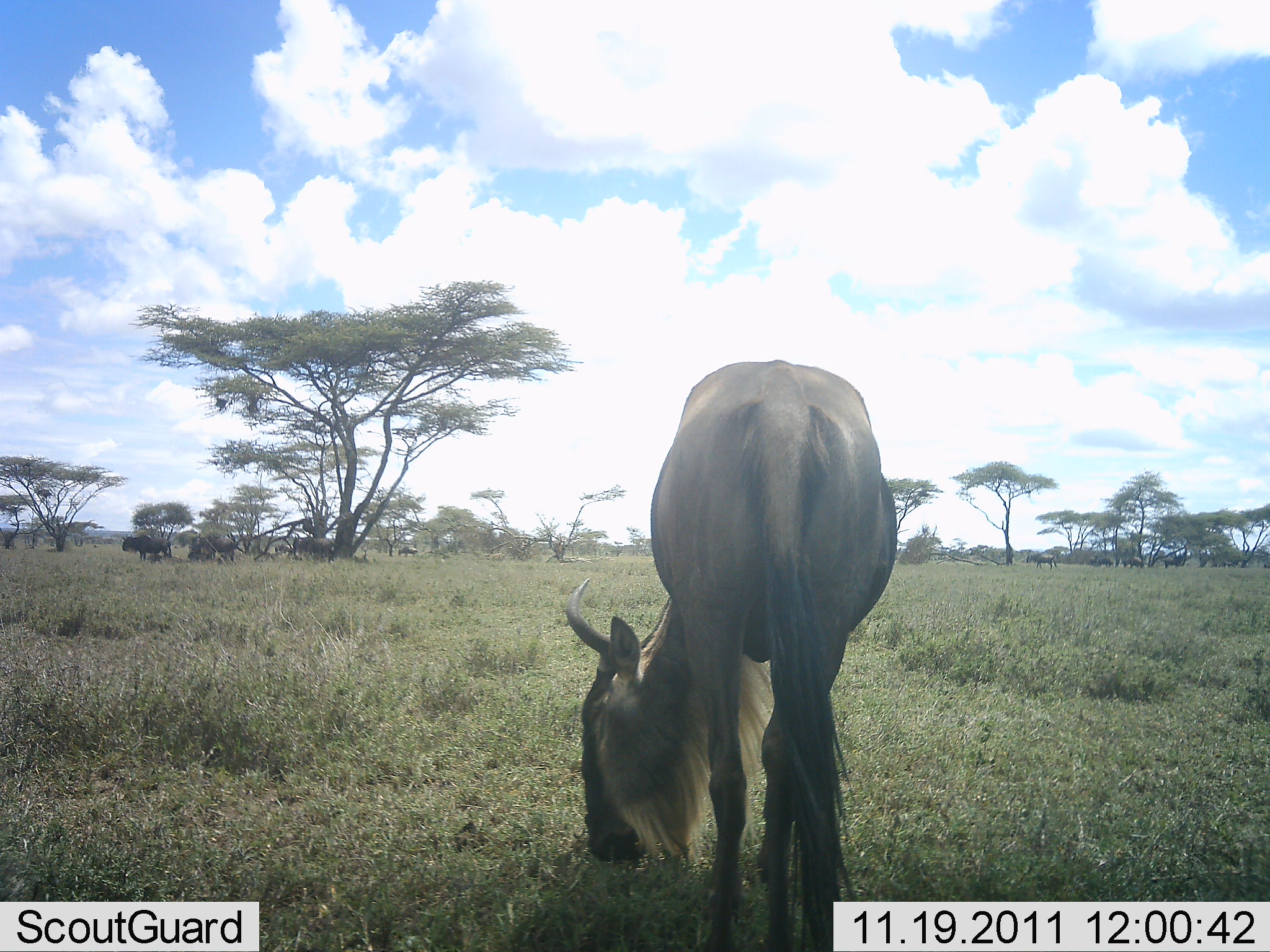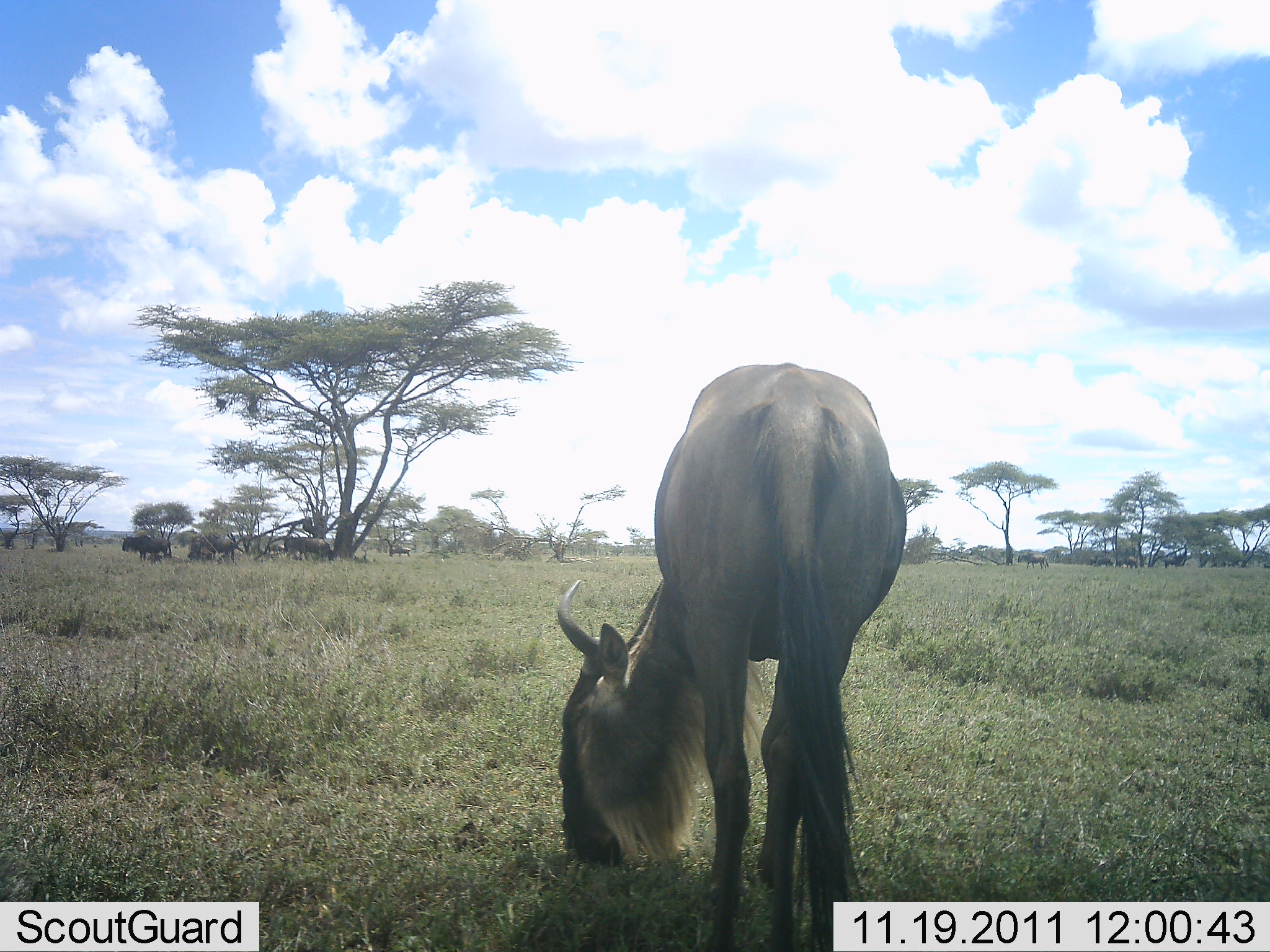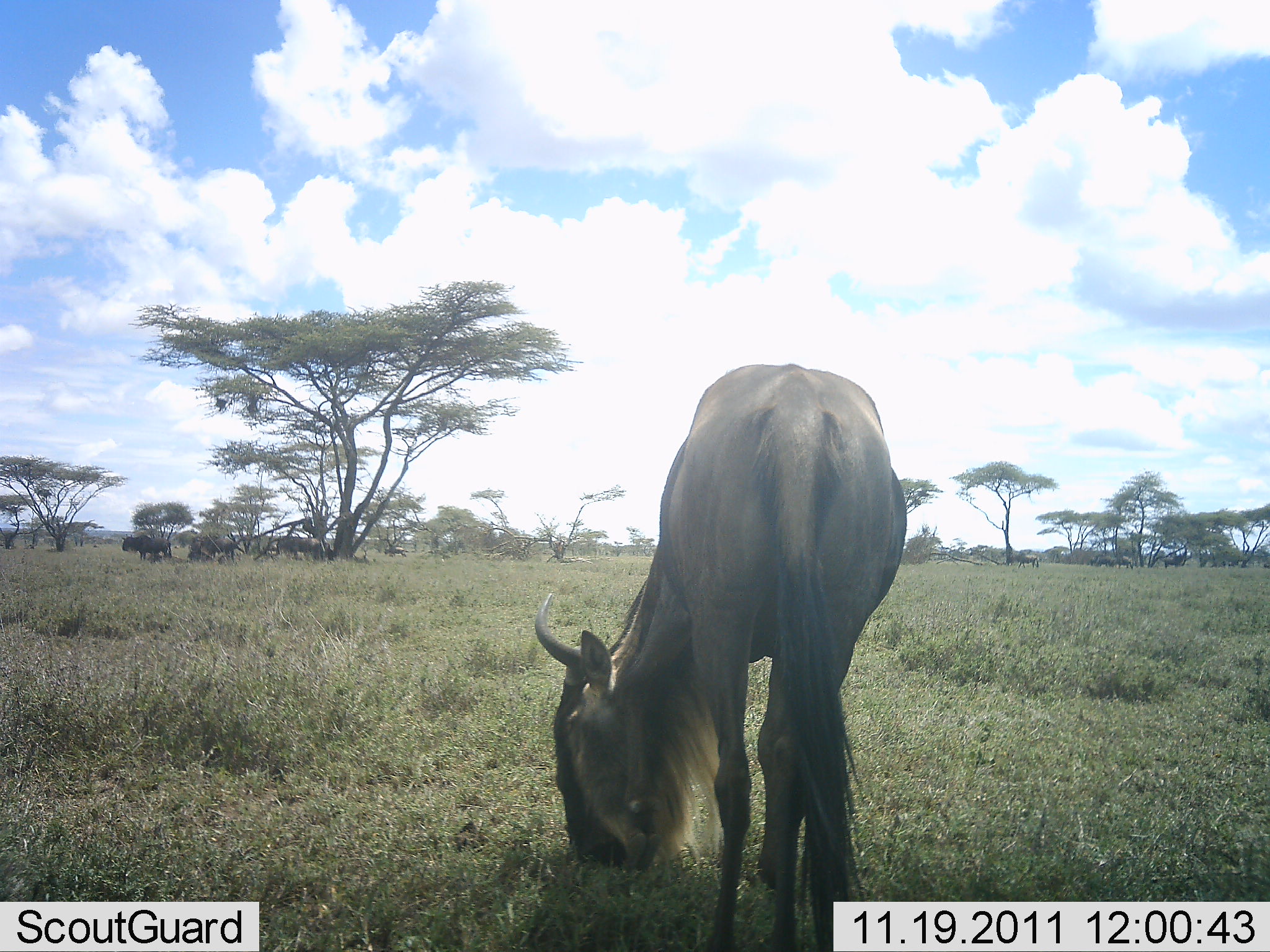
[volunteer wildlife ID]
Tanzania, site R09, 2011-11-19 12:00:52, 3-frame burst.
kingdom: Animalia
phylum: Chordata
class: Mammalia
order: Artiodactyla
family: Bovidae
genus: Connochaetes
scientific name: Connochaetes taurinus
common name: blue wildebeest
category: wildebeest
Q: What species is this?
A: Wildebeest (blue wildebeest) (Connochaetes taurinus).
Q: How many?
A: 11-50.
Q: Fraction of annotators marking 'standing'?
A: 56%.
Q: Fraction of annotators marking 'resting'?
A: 0%.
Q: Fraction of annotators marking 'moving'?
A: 31%.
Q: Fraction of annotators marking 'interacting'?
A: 0%.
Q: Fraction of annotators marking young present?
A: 0%.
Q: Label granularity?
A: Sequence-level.